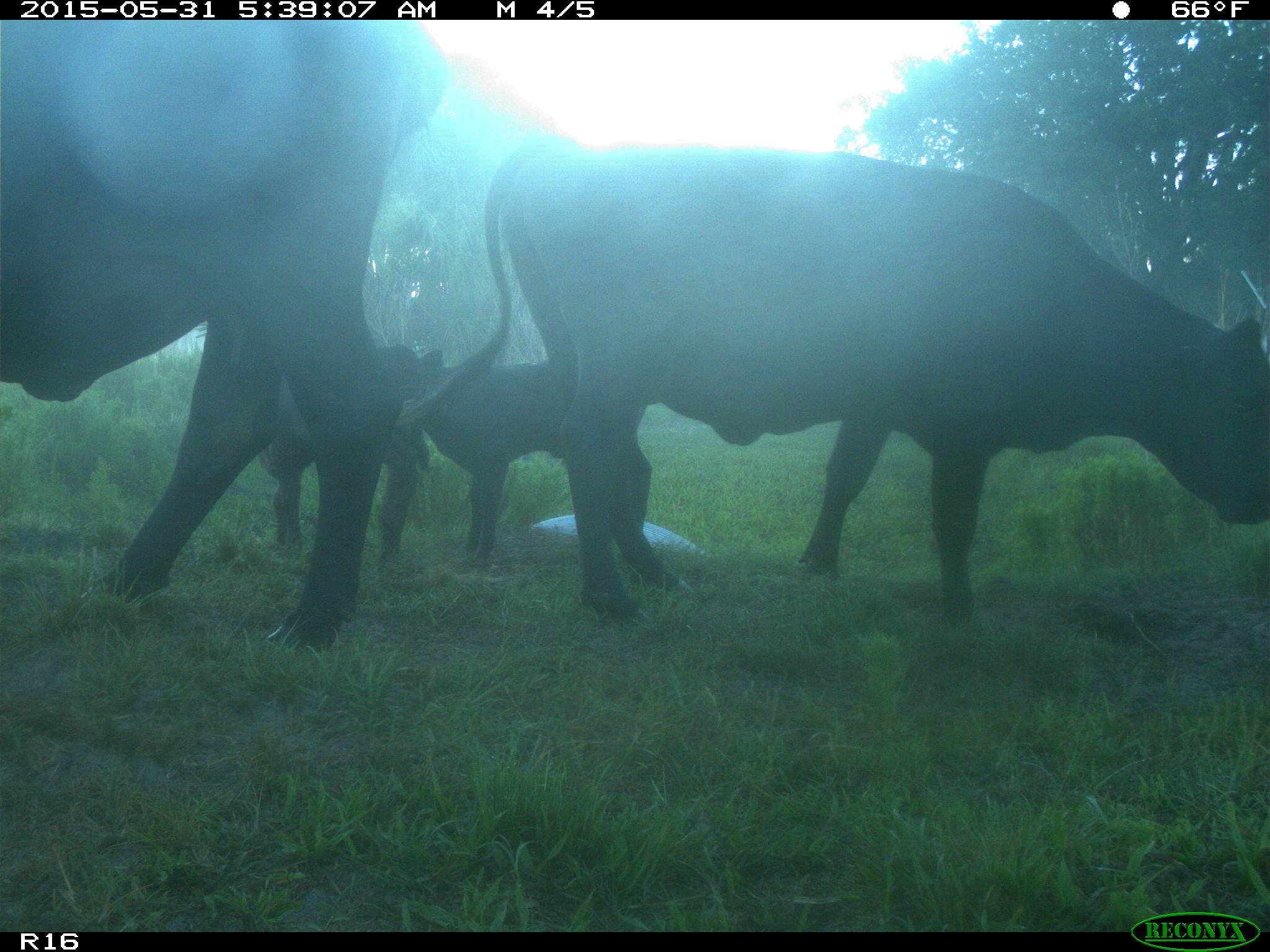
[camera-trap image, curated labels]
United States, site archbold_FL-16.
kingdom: Animalia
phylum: Chordata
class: Mammalia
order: Artiodactyla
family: Bovidae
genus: Bos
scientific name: Bos taurus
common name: domestic cow